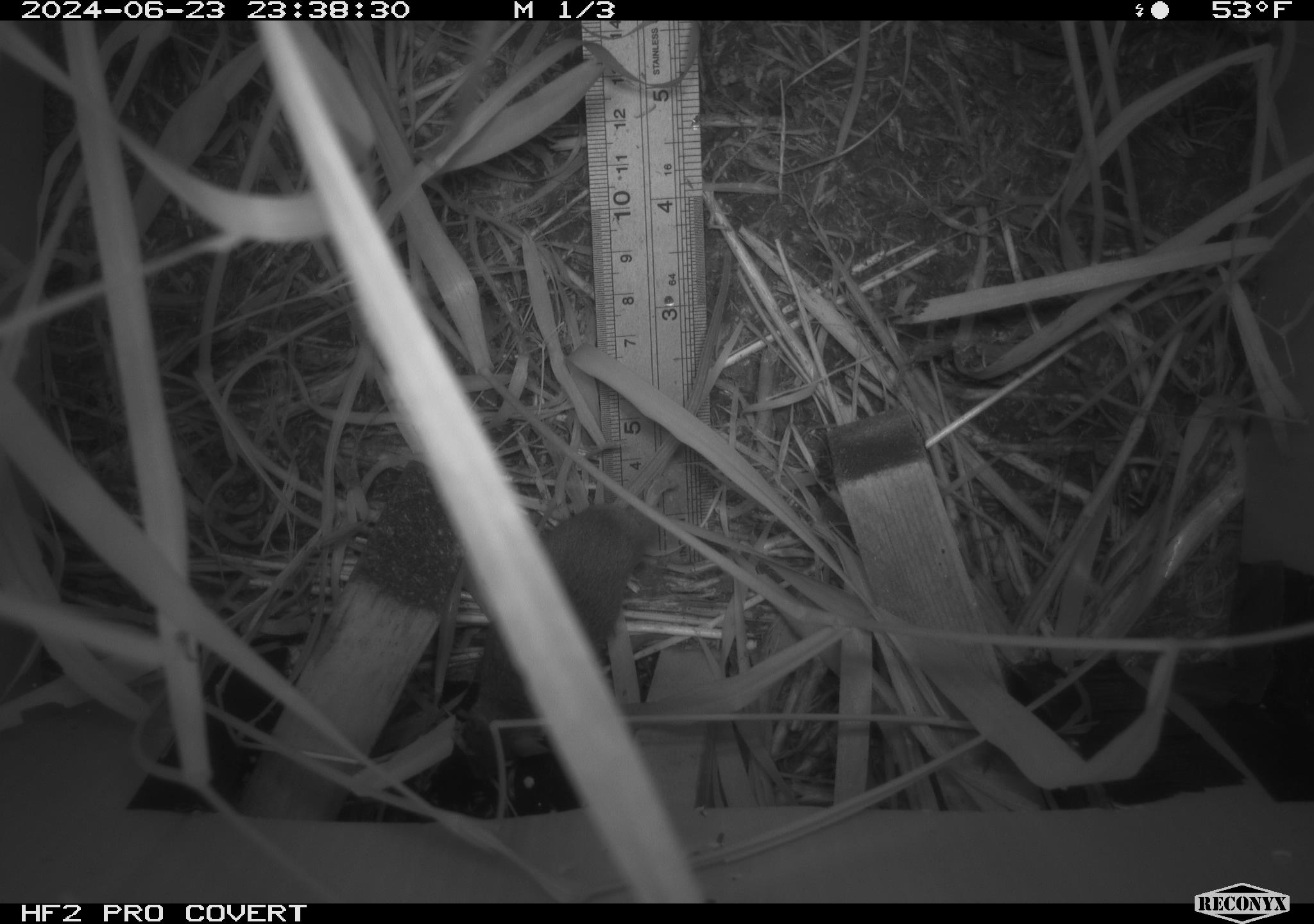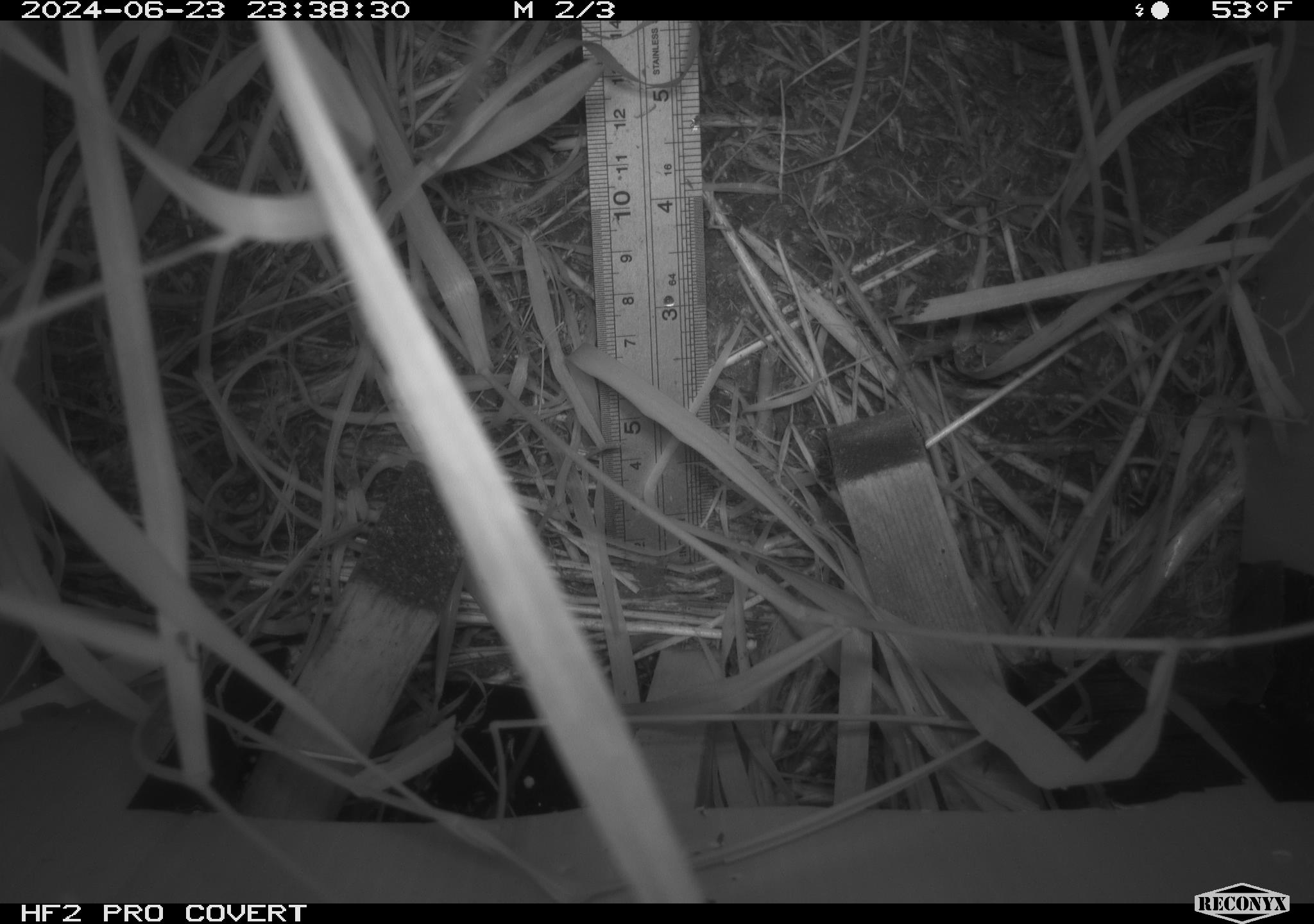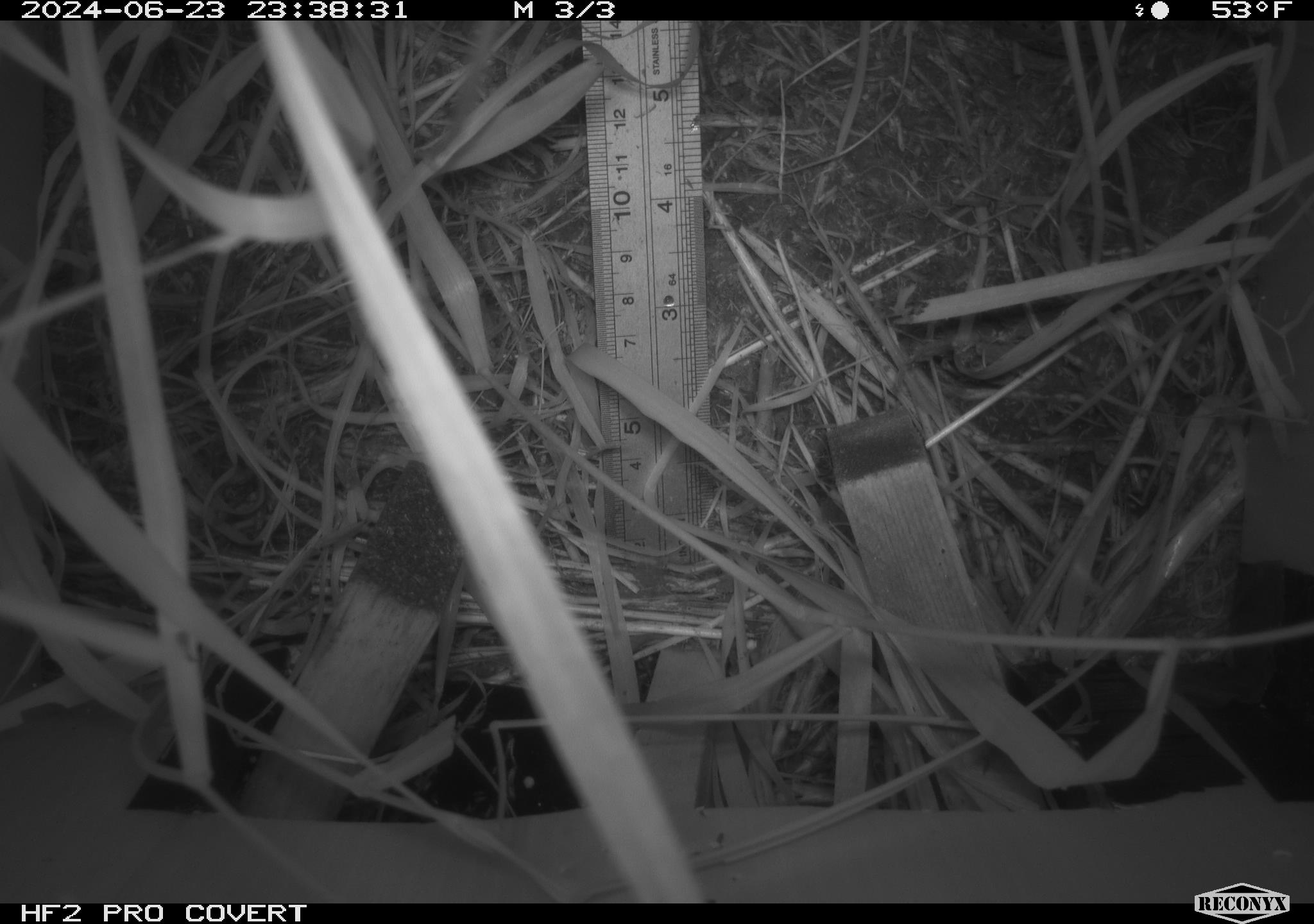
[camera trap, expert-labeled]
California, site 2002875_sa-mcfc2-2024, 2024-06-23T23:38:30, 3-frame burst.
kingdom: Animalia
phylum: Chordata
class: Mammalia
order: Rodentia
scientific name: Rodentia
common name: rodent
Rodent (Rodentia).